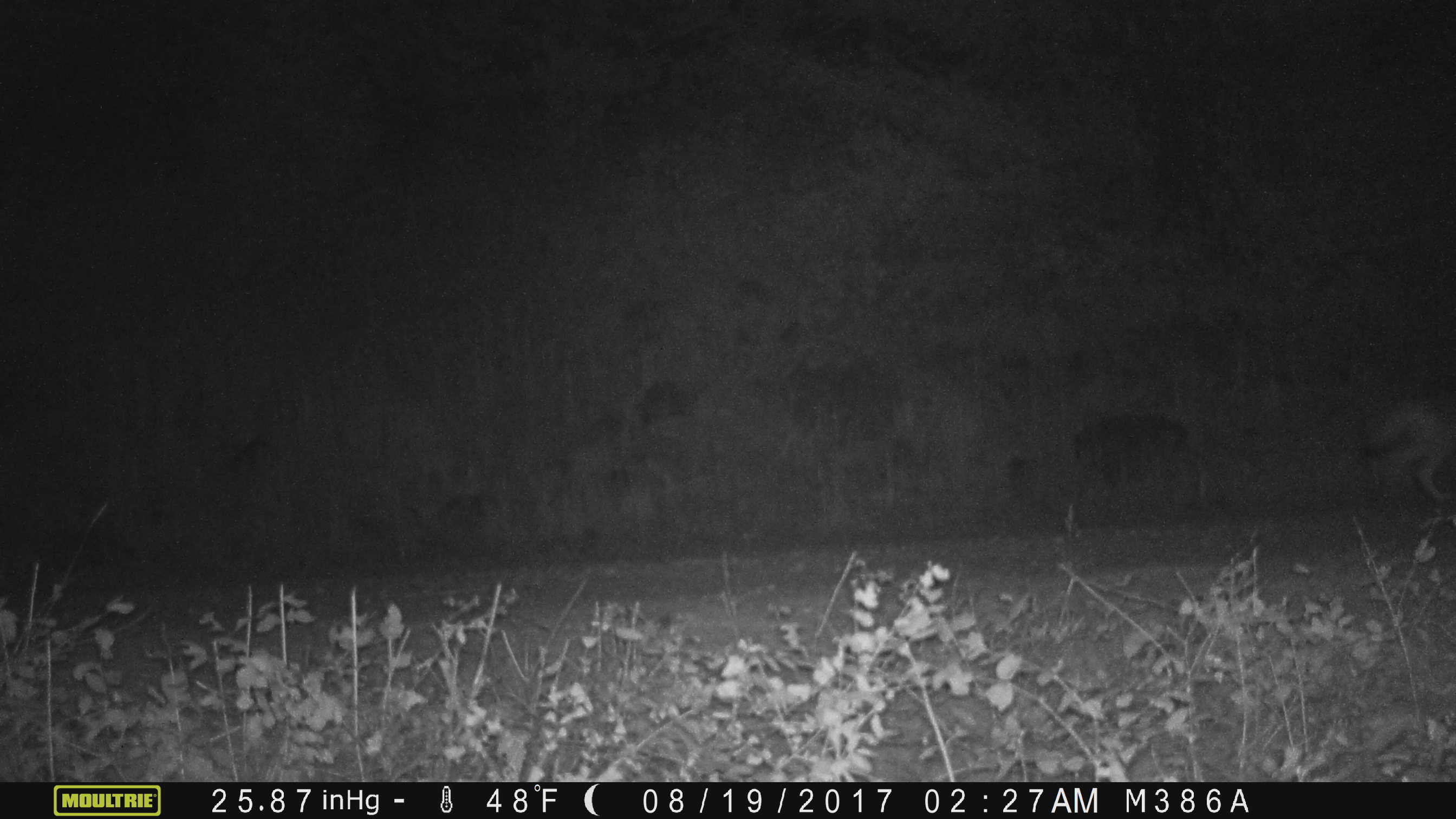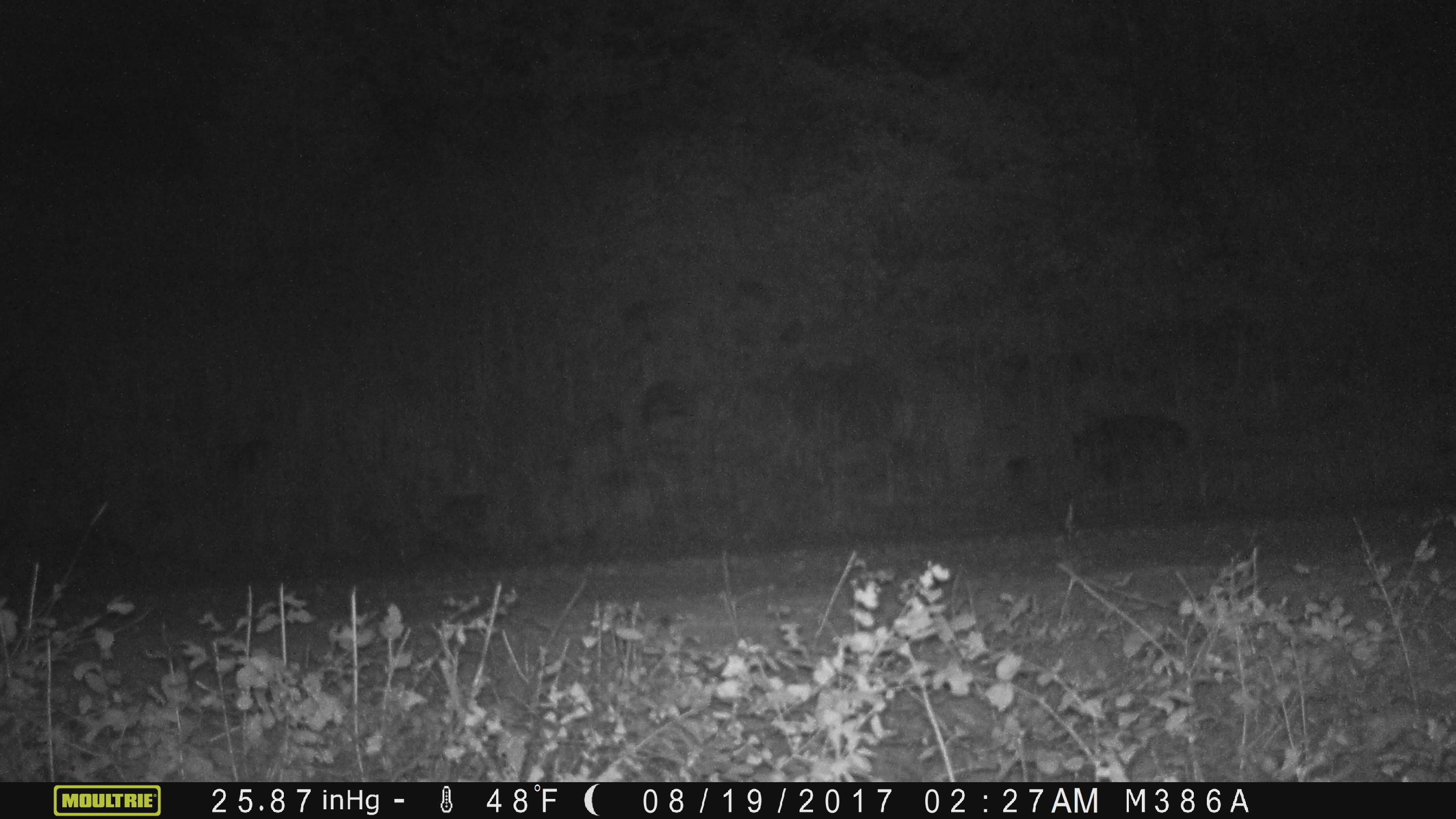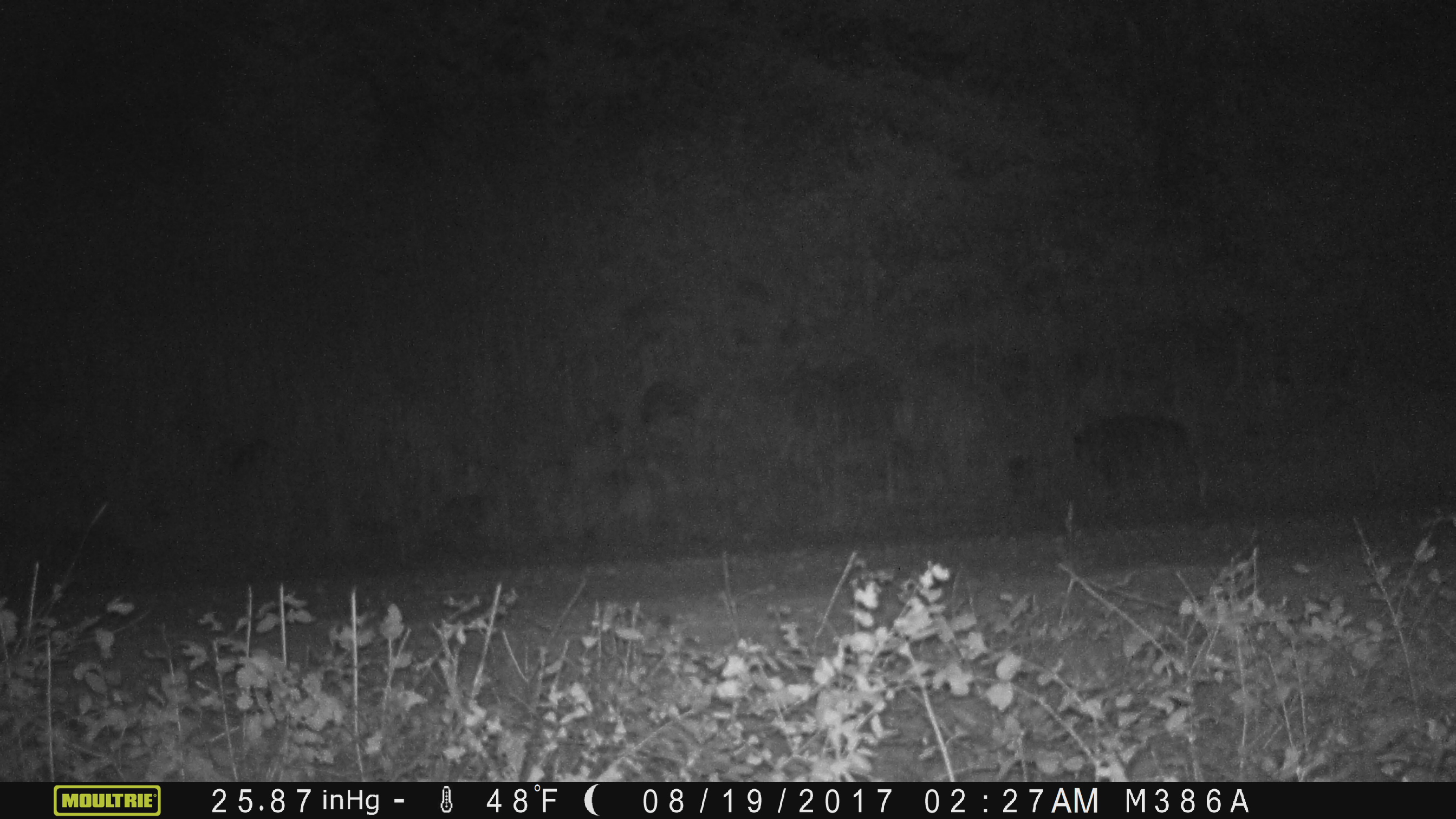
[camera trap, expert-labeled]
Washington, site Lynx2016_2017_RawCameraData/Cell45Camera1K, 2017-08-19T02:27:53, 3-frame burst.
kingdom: Animalia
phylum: Chordata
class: Mammalia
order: Carnivora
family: Canidae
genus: Canis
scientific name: Canis latrans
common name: coyote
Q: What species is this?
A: Canis latrans (coyote).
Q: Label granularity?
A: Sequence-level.